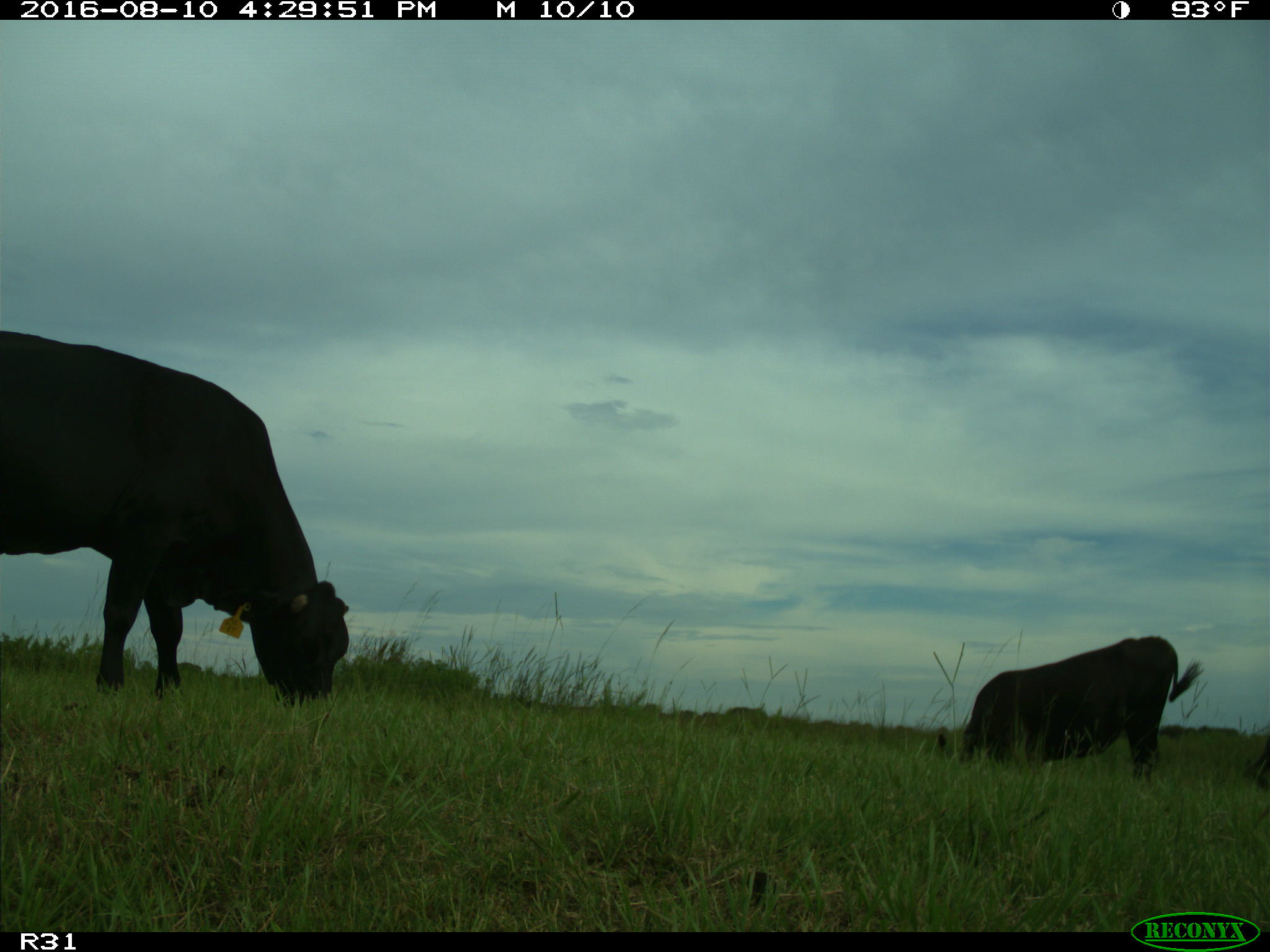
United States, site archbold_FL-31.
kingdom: Animalia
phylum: Chordata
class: Mammalia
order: Artiodactyla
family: Bovidae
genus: Bos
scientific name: Bos taurus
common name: domestic cow